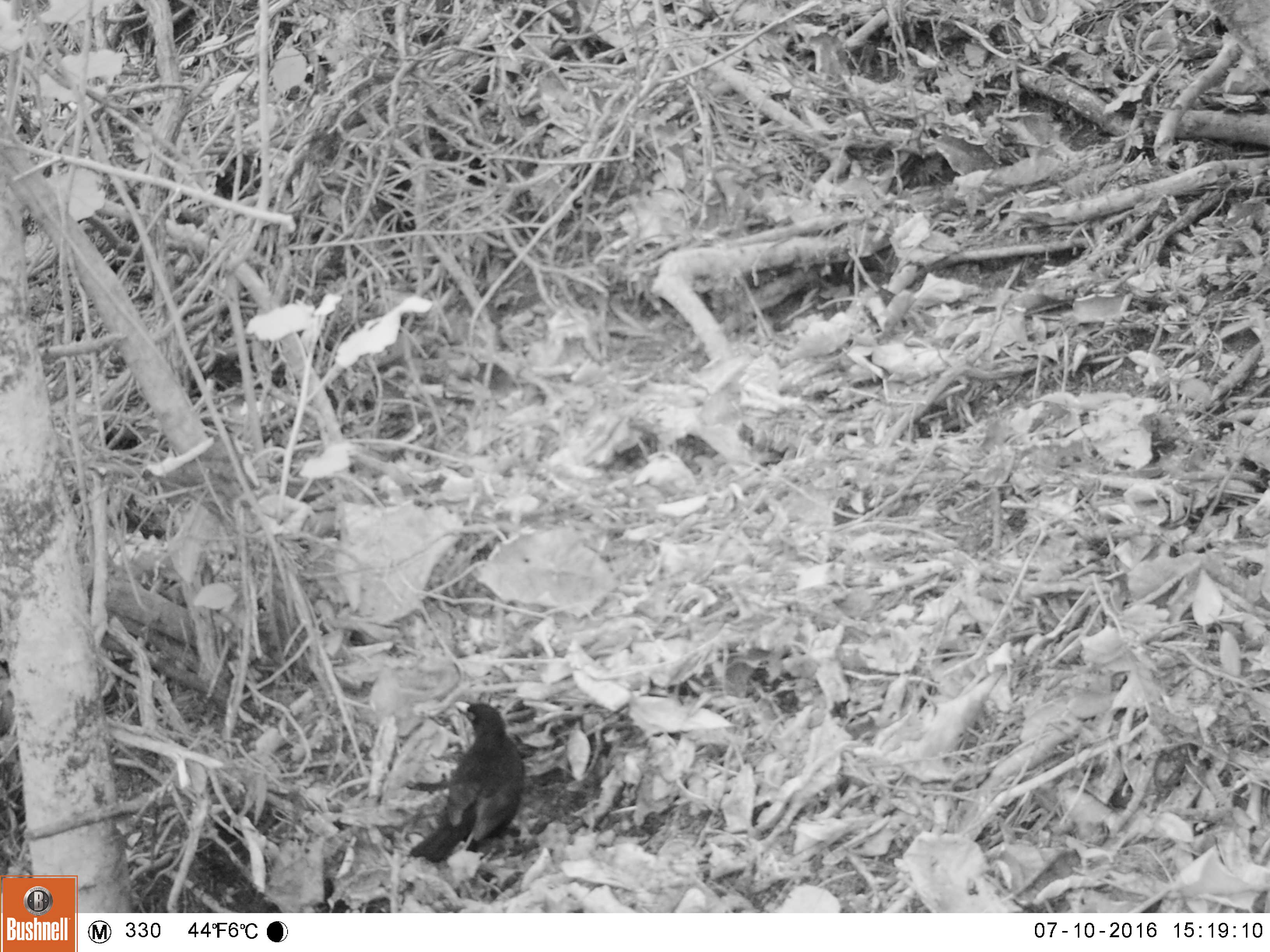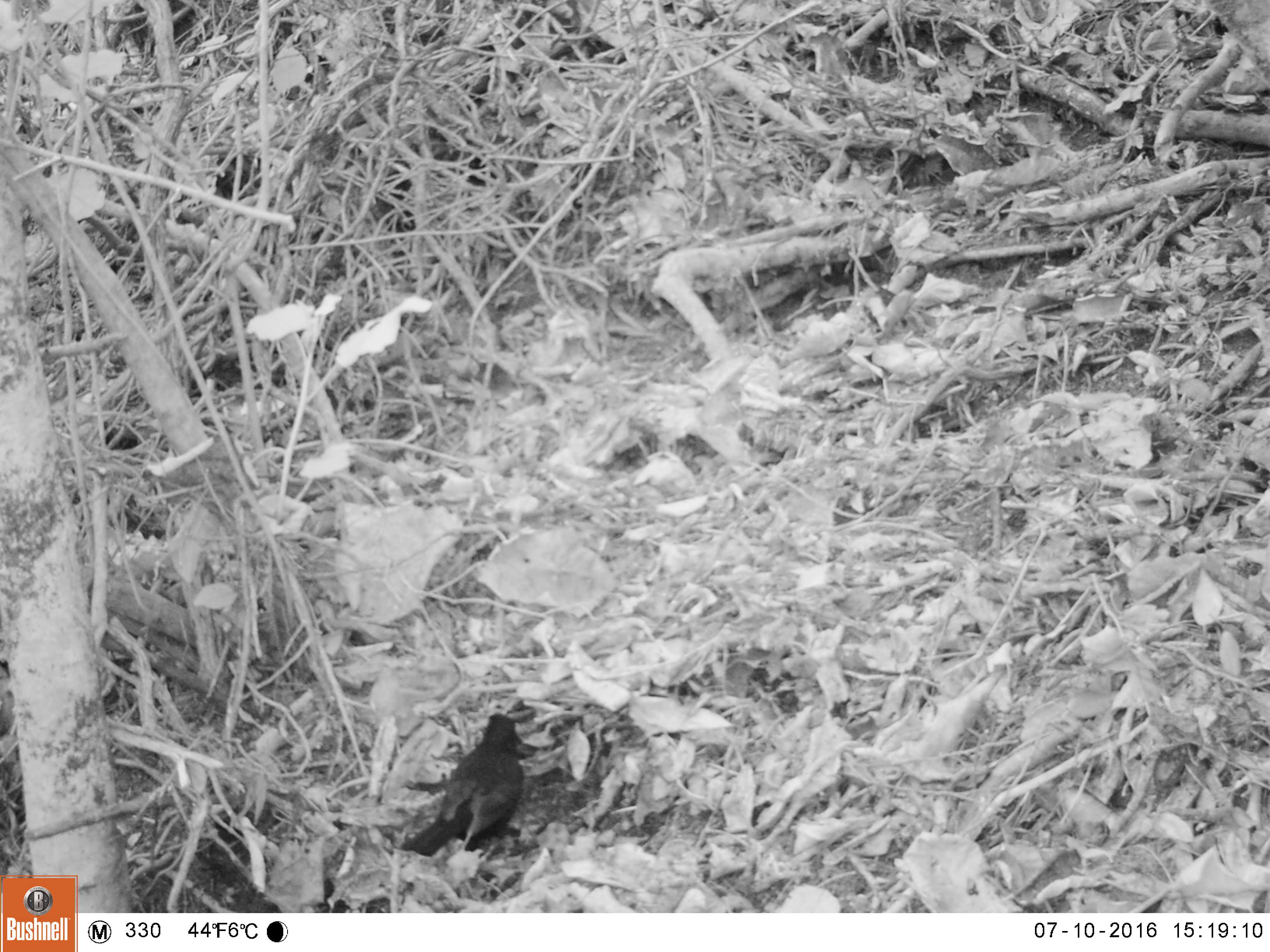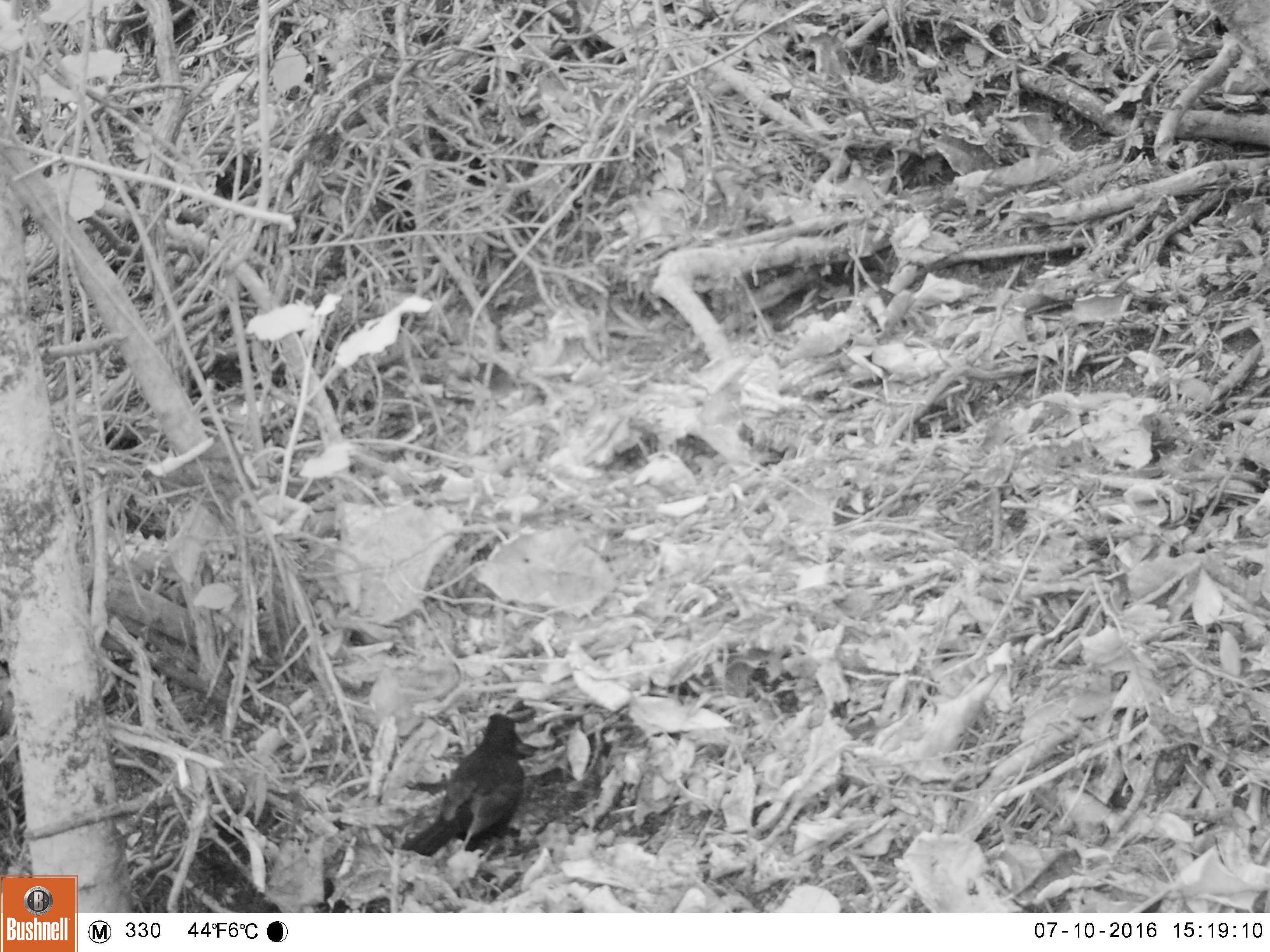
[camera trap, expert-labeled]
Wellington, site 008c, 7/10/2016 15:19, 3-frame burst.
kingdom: Animalia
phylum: Chordata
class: Aves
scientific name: Aves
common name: bird